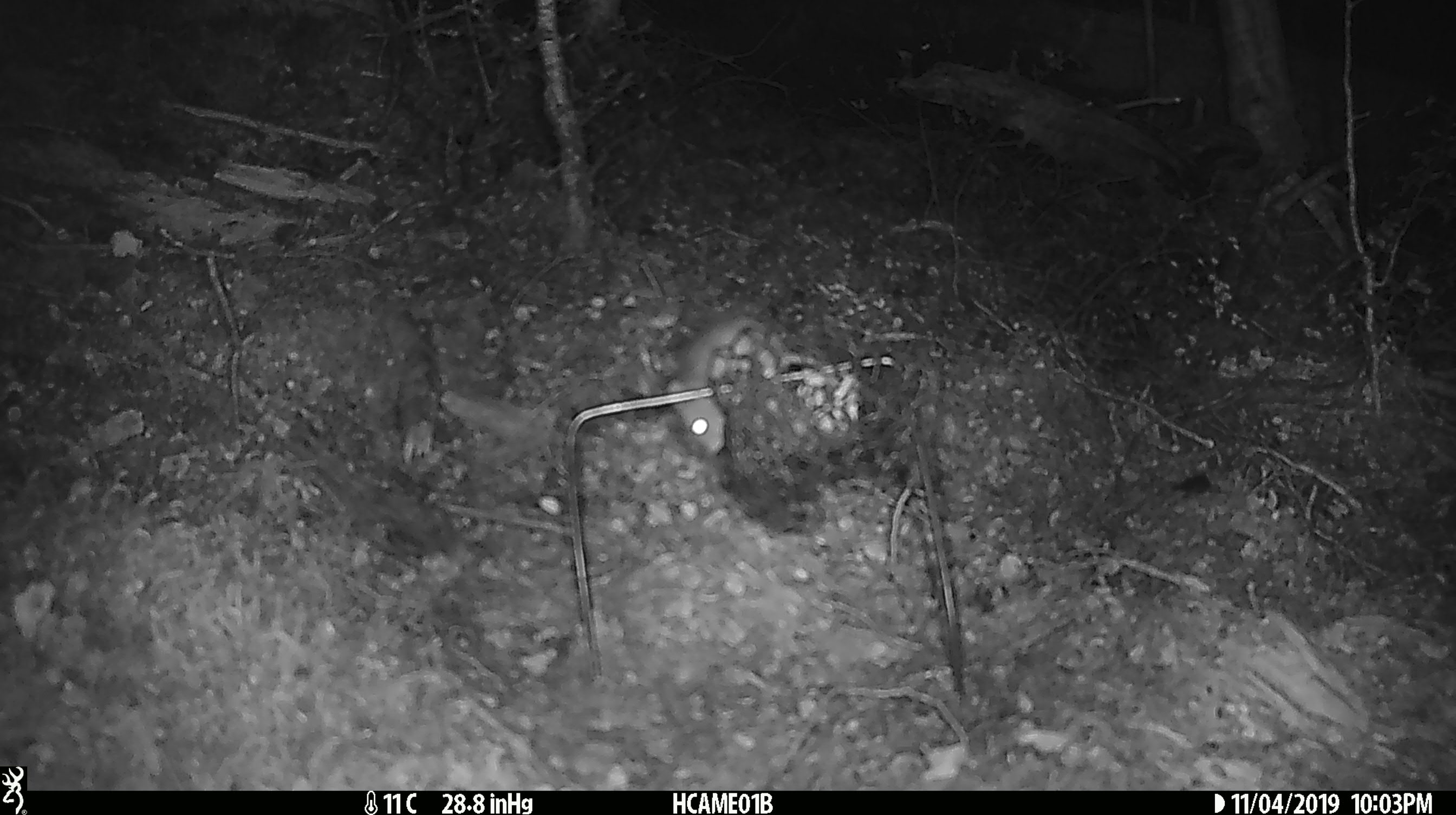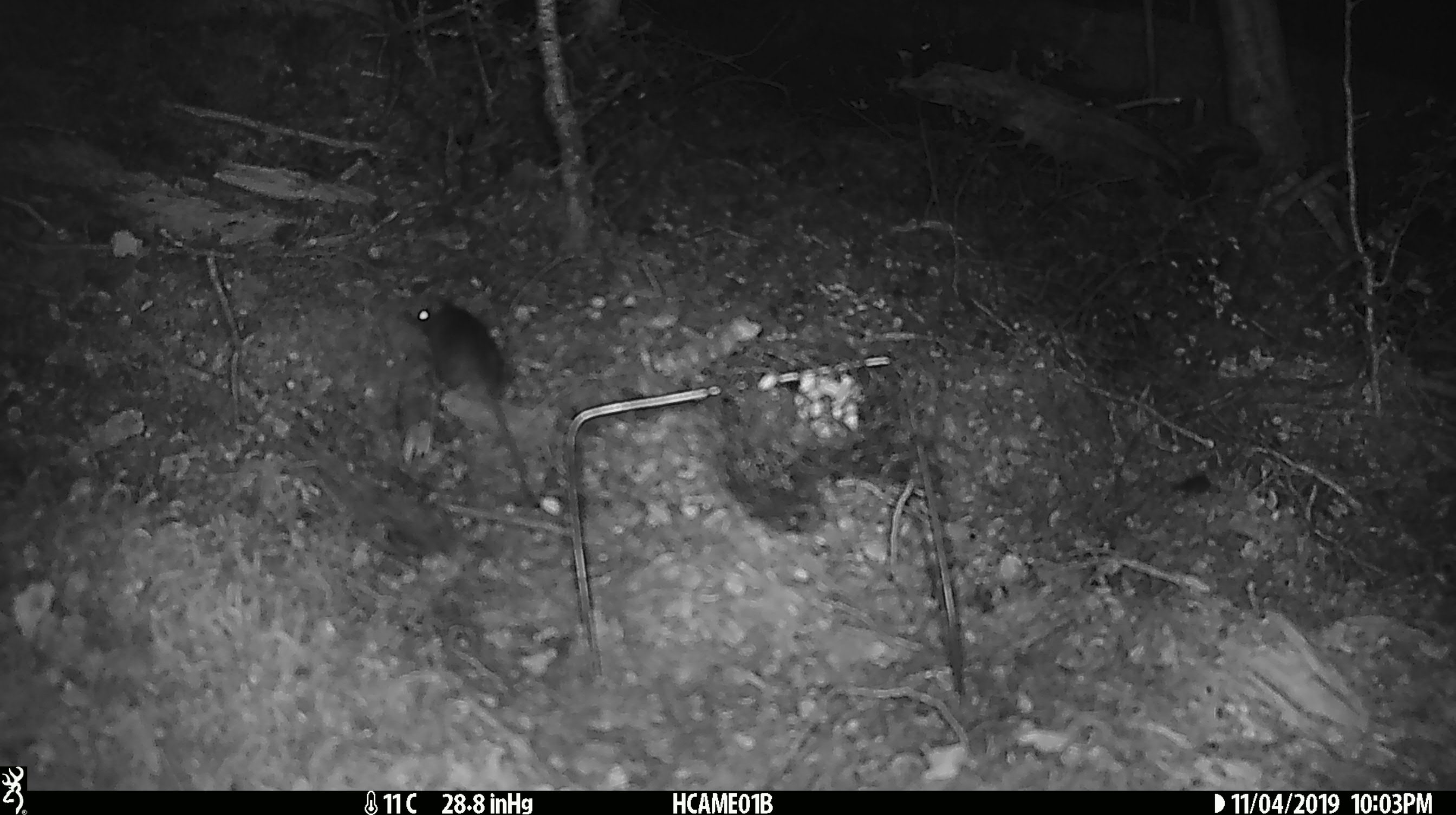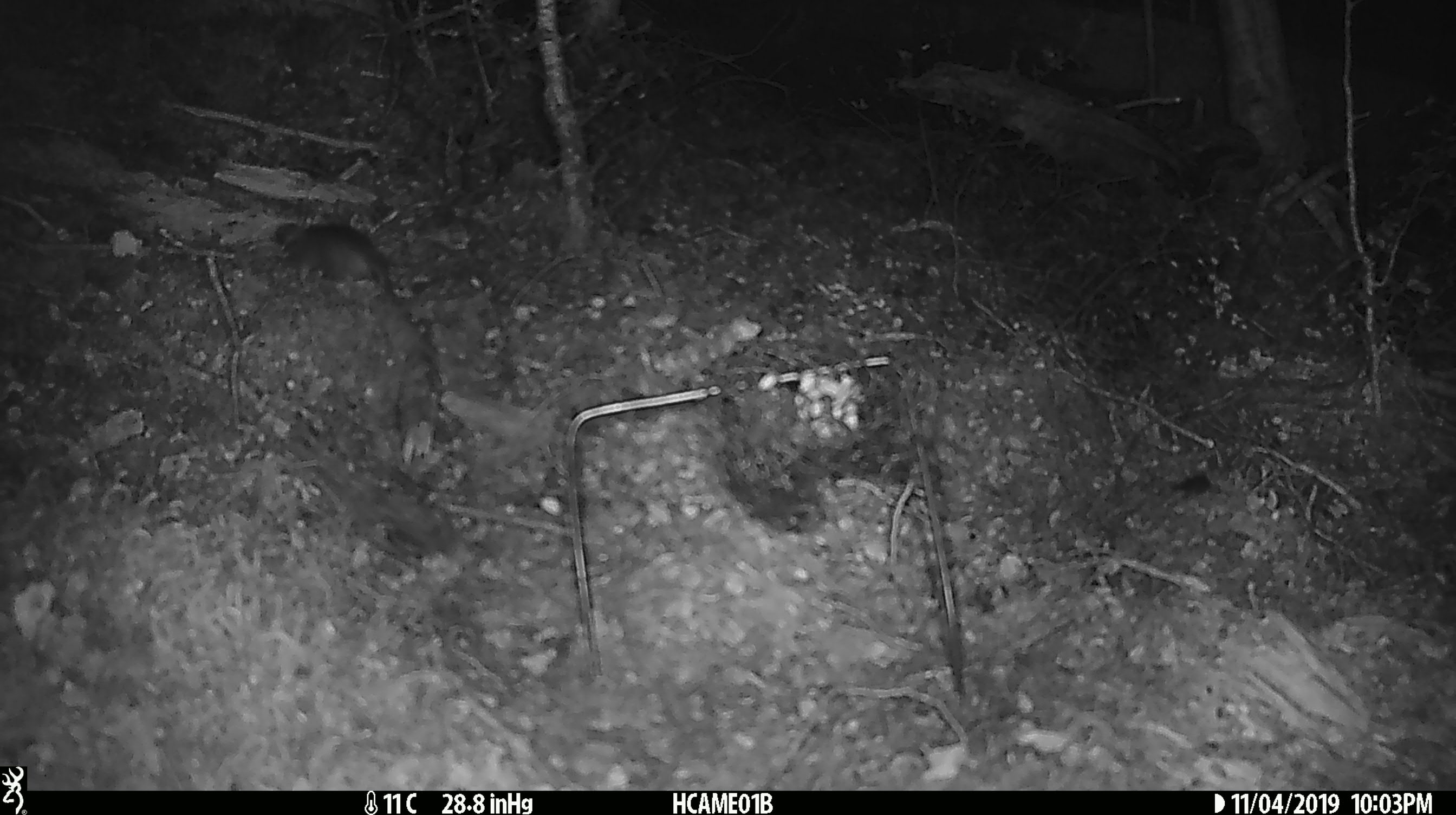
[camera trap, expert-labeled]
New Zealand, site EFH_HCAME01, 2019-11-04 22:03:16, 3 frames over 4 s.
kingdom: Animalia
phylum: Chordata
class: Mammalia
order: Rodentia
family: Muridae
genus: Mus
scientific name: Mus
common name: mouse